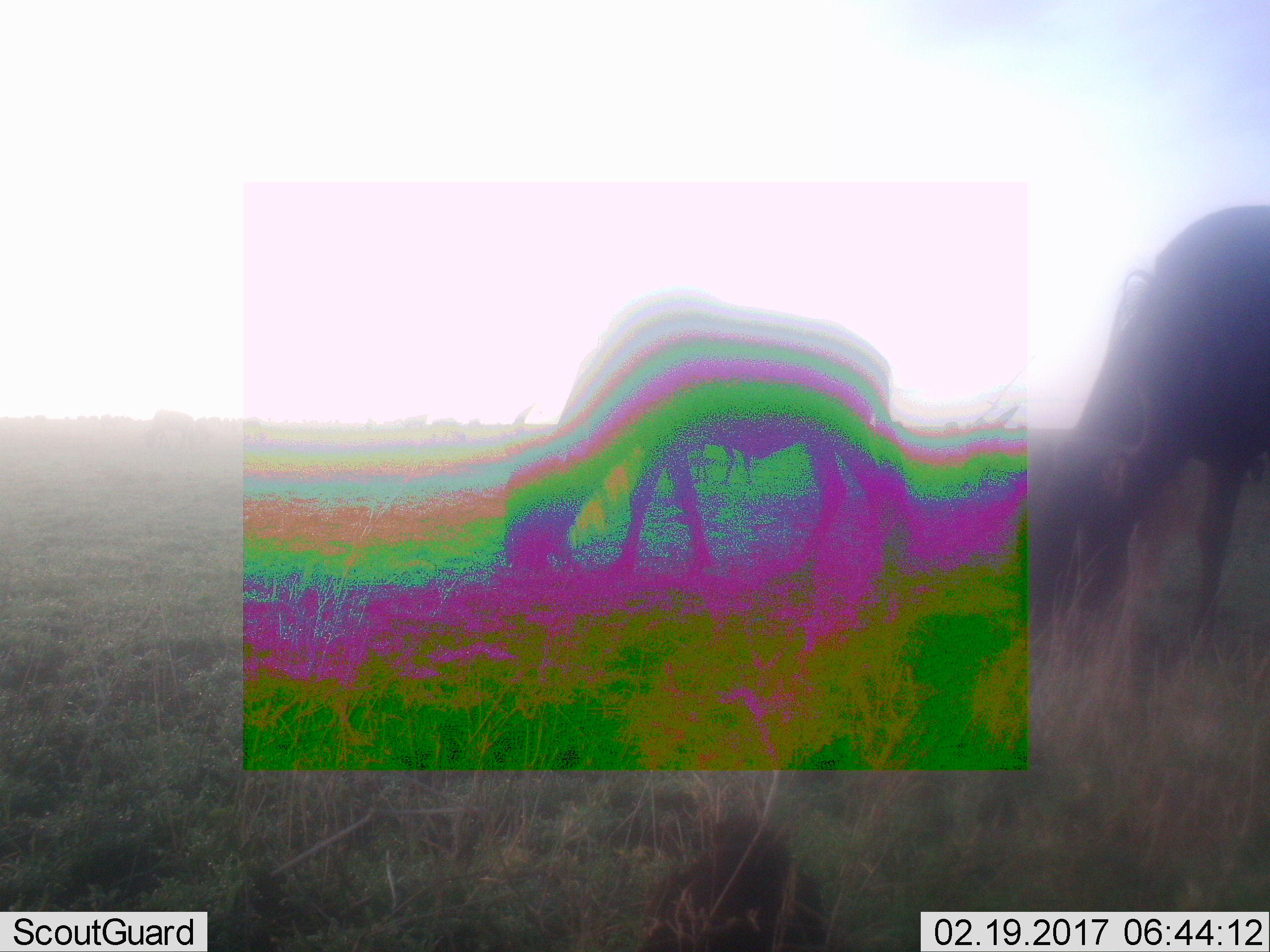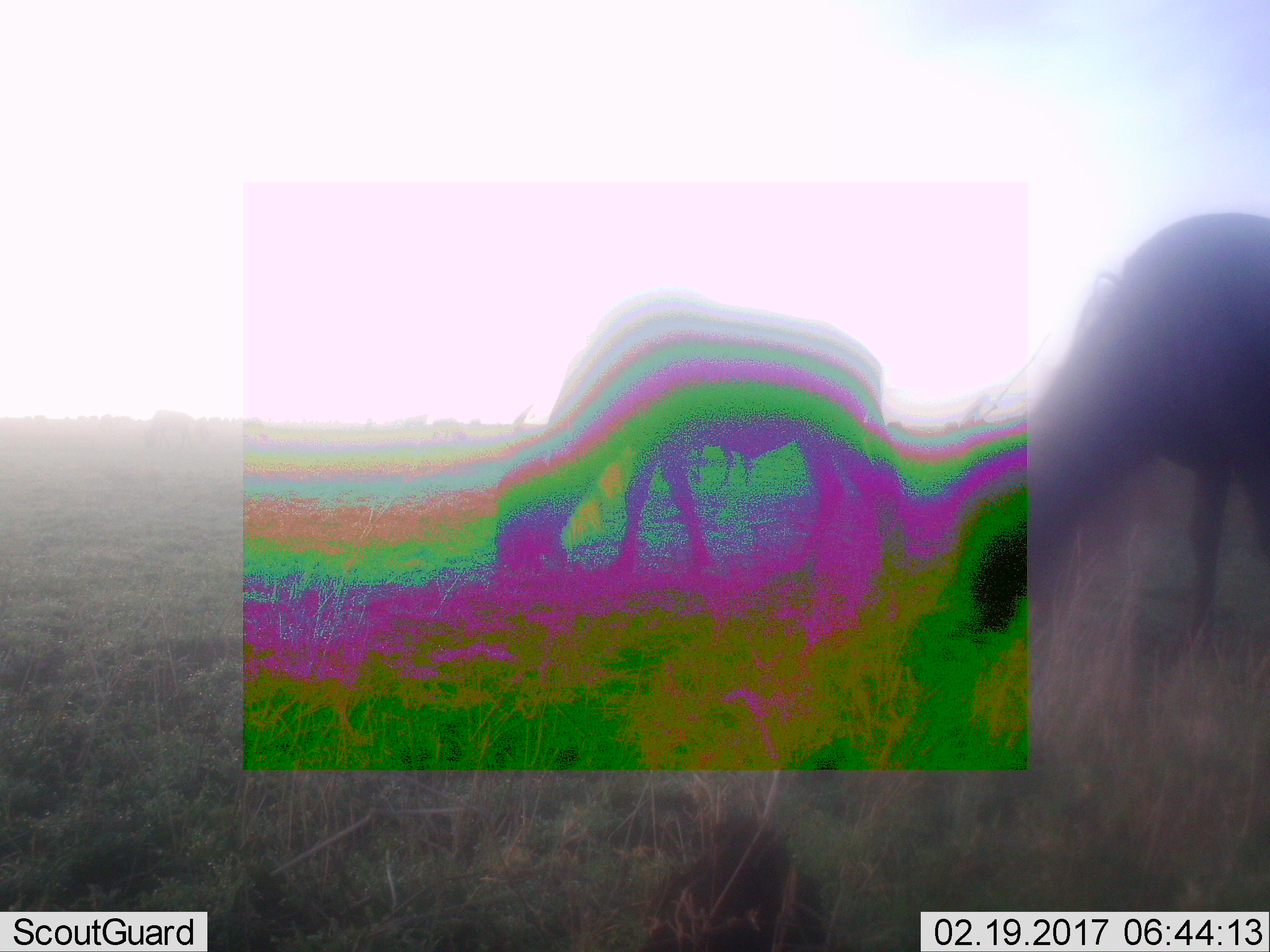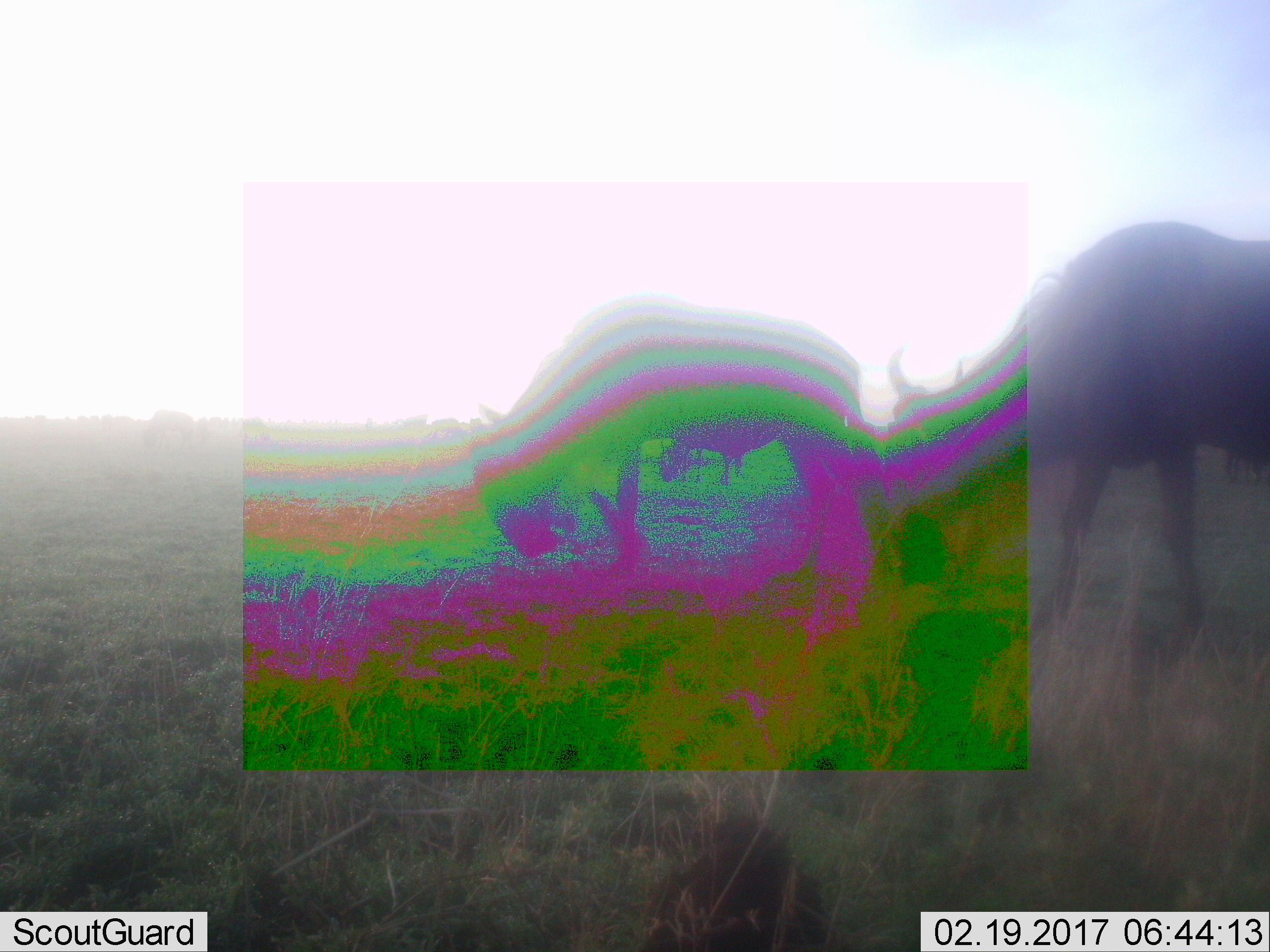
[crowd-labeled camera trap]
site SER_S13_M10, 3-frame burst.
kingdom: Animalia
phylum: Chordata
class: Mammalia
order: Artiodactyla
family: Bovidae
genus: Connochaetes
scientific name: Connochaetes taurinus taurinus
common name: blue wildebeest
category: wildebeestblue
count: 3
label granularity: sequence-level